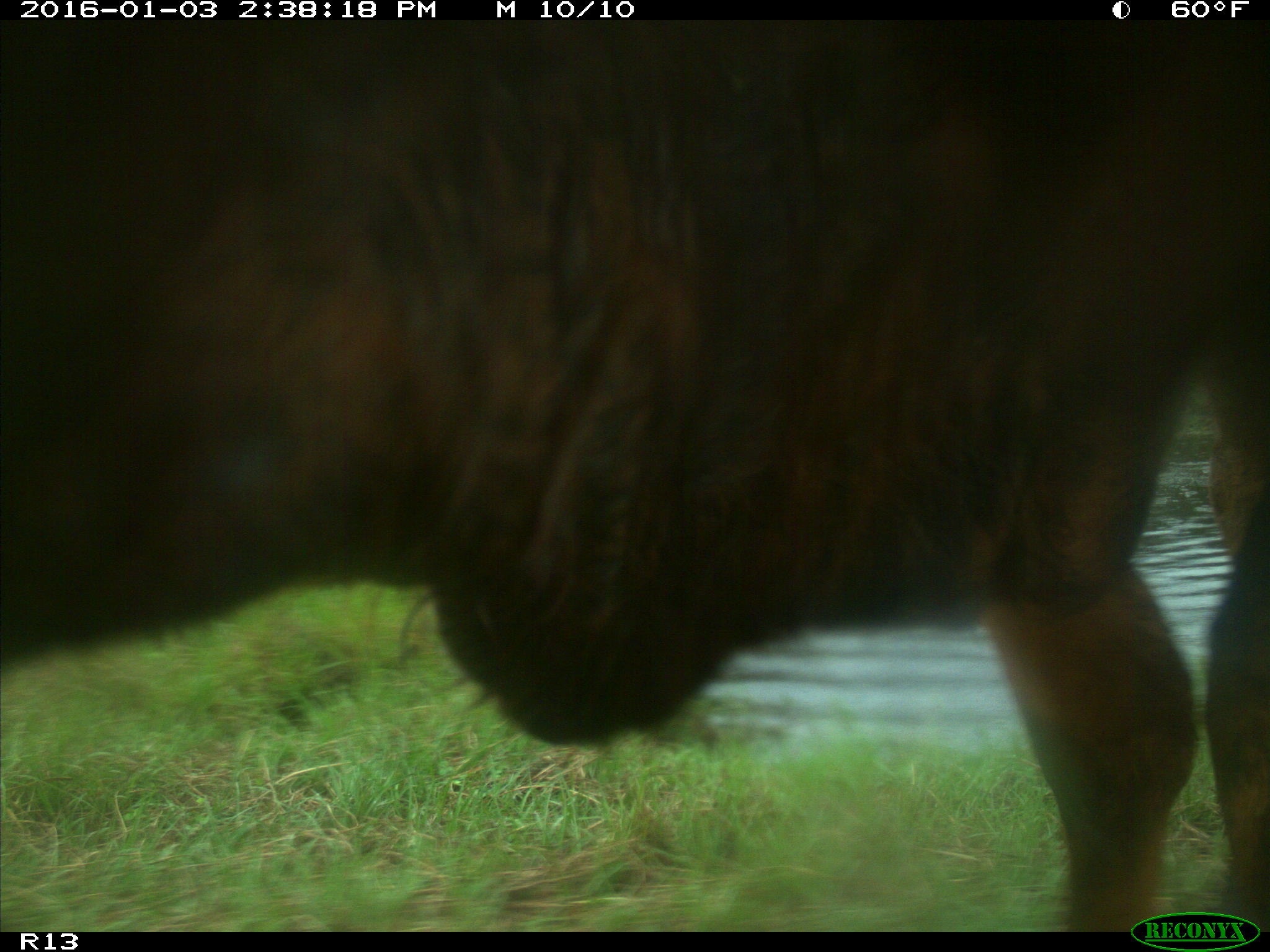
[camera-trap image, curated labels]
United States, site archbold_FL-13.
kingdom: Animalia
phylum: Chordata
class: Mammalia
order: Artiodactyla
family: Bovidae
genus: Bos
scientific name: Bos taurus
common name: domestic cow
Bos taurus (domestic cow).